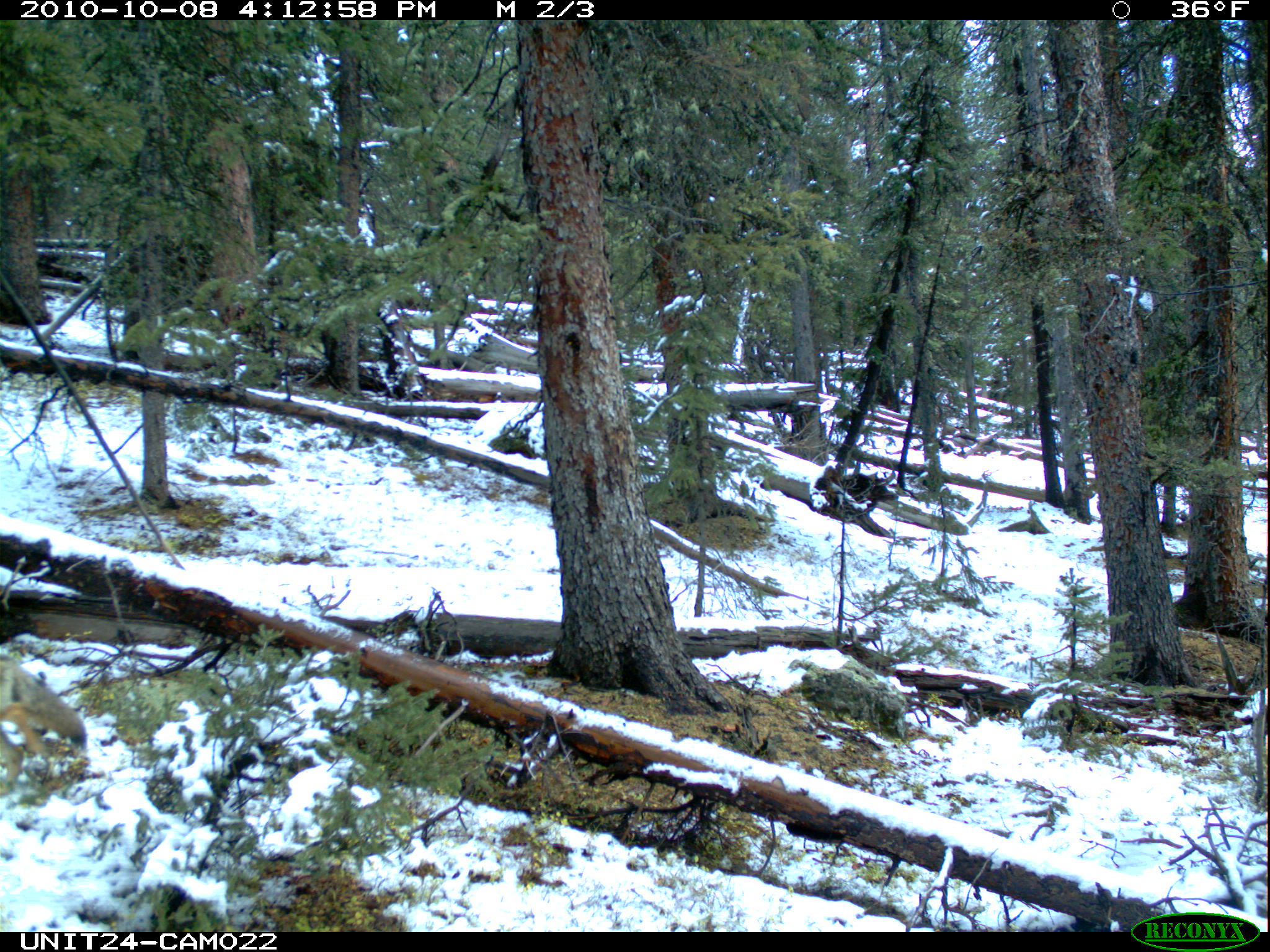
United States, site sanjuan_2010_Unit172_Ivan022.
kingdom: Animalia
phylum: Chordata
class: Mammalia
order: Carnivora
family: Canidae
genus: Canis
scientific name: Canis latrans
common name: coyote